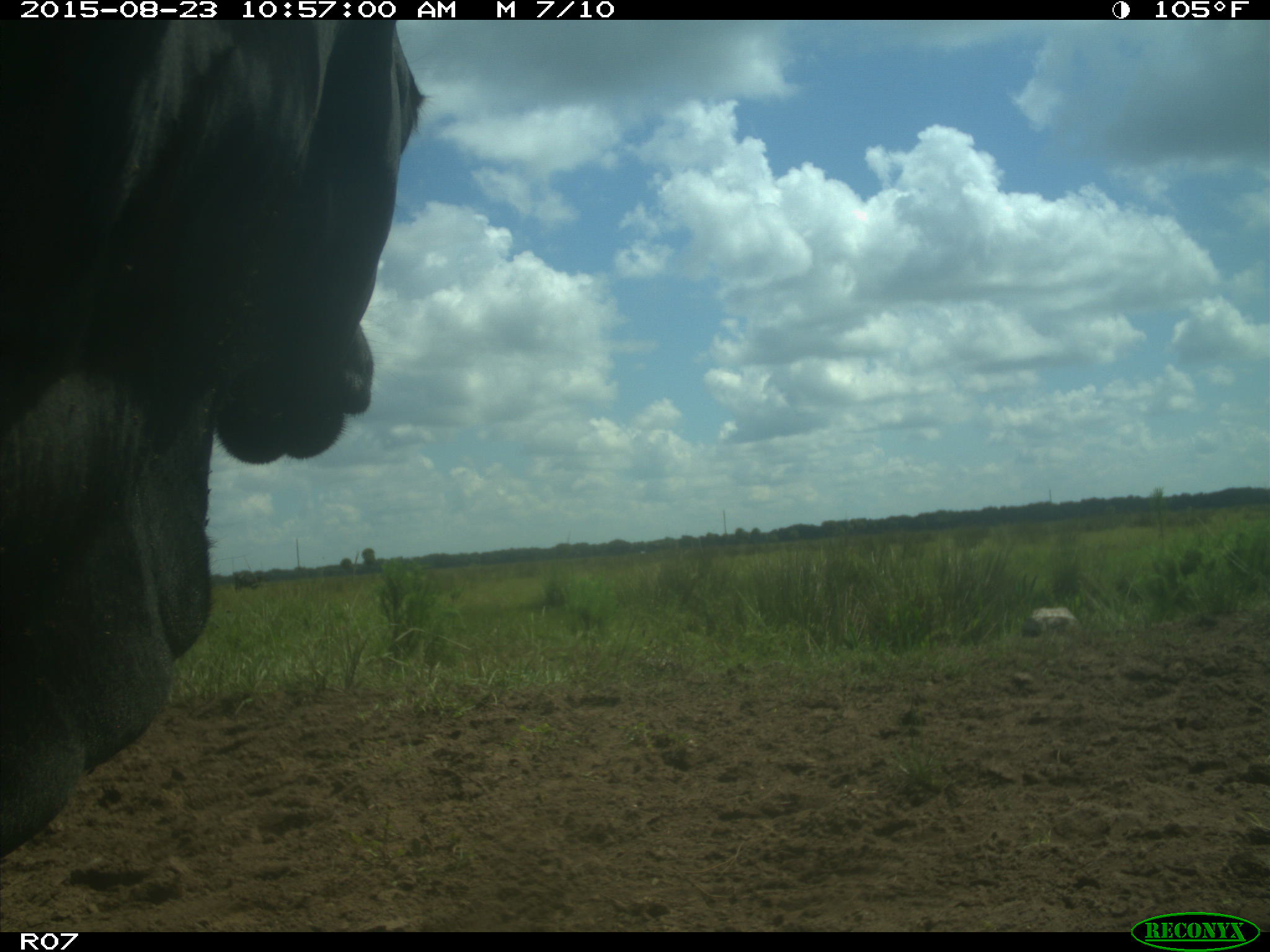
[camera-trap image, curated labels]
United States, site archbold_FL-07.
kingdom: Animalia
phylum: Chordata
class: Mammalia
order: Artiodactyla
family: Bovidae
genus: Bos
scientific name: Bos taurus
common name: domestic cow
Bos taurus (domestic cow).